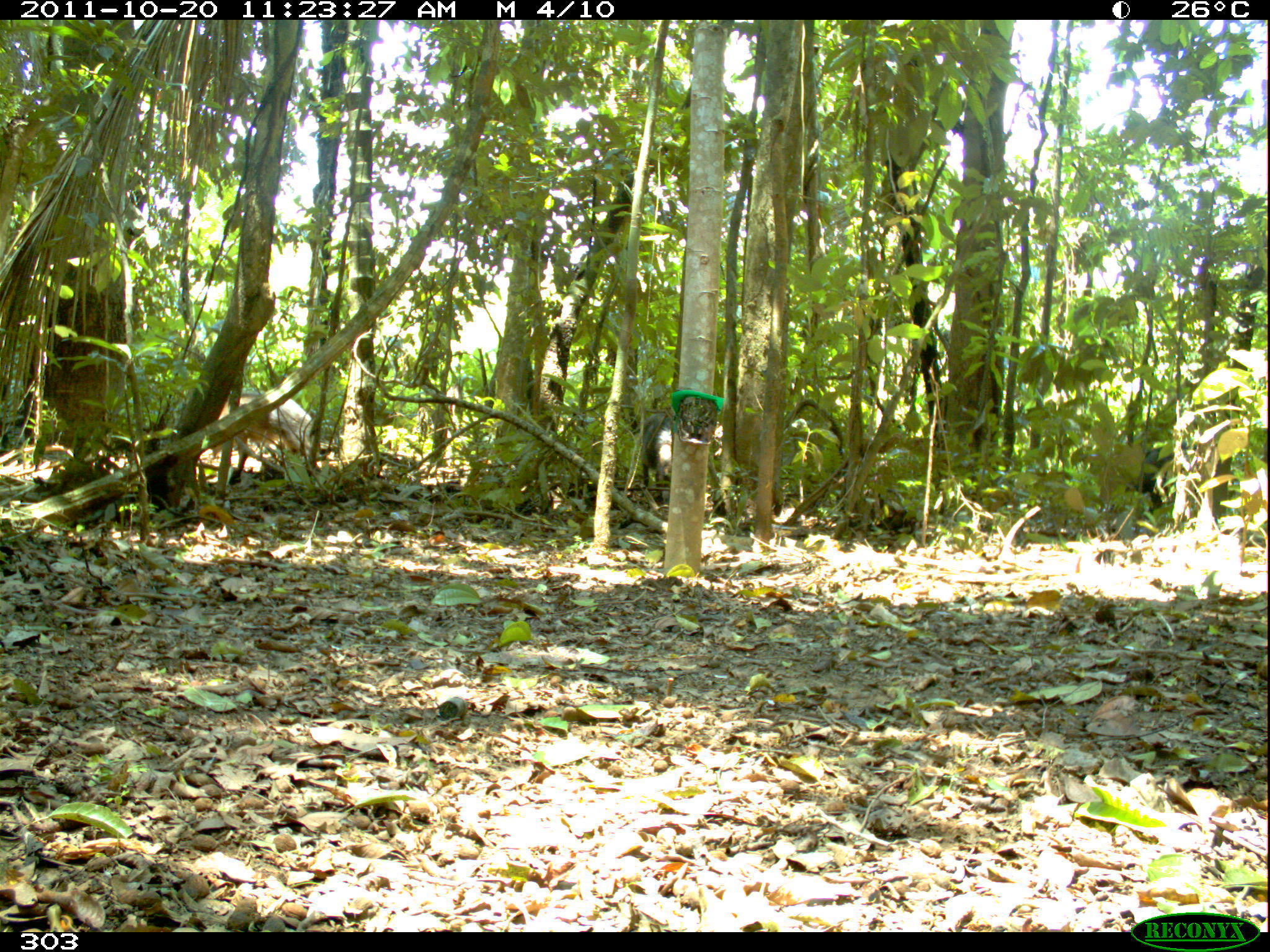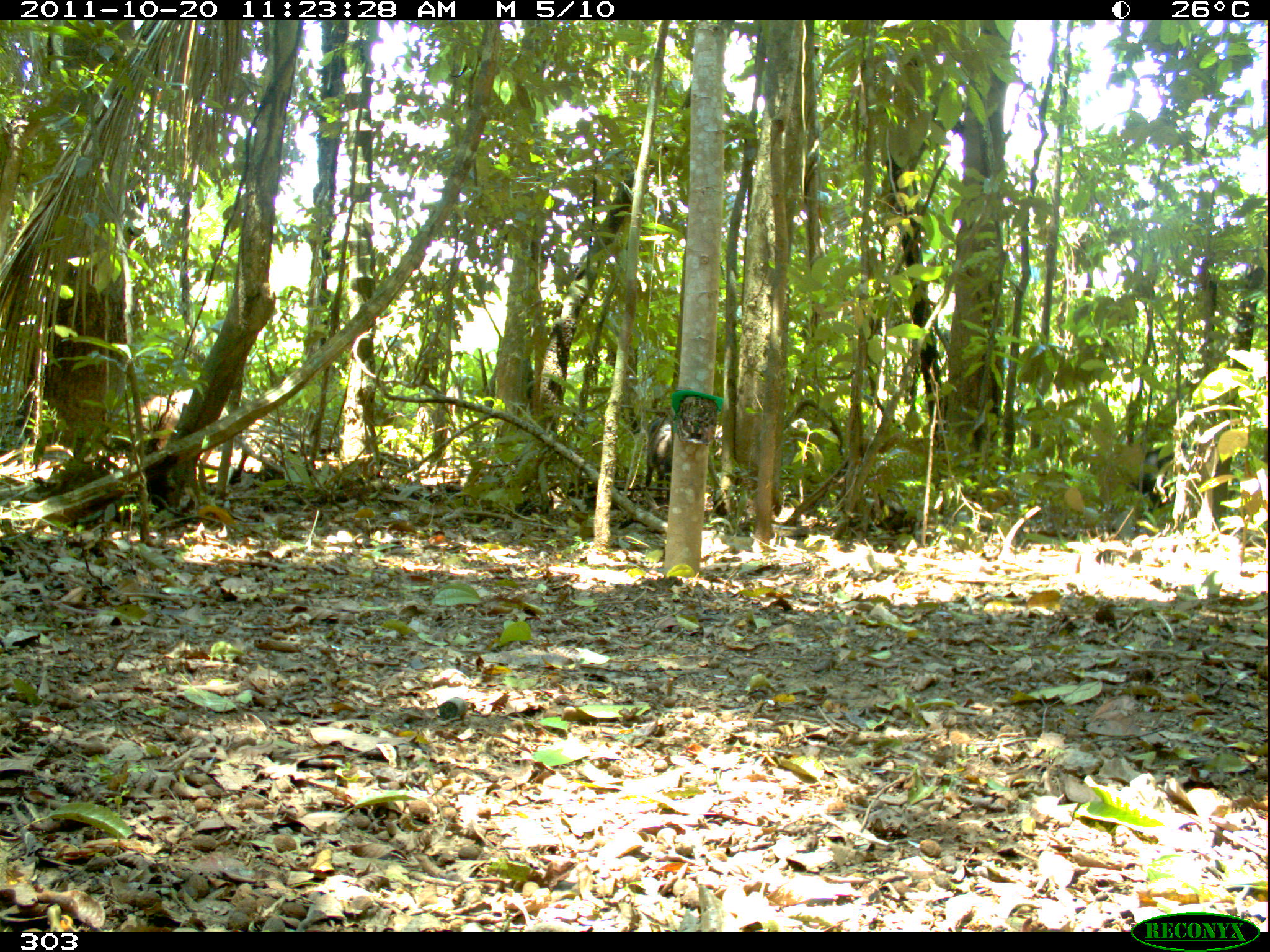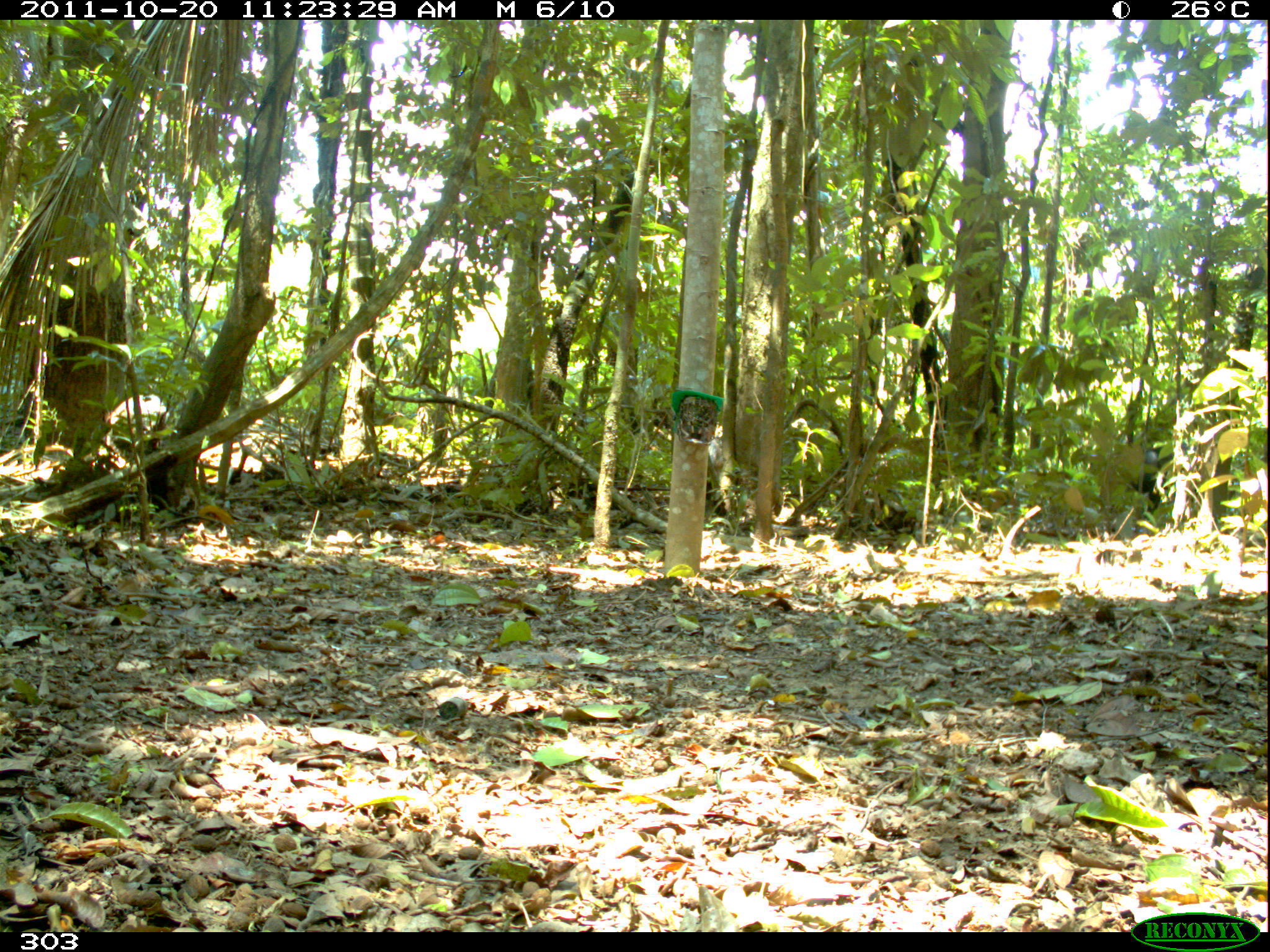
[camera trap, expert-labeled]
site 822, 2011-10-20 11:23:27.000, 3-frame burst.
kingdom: Animalia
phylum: Chordata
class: Mammalia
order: Artiodactyla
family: Tayassuidae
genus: Tayassu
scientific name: Tayassu pecari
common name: white-lipped peccary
Tayassu pecari (white-lipped peccary).